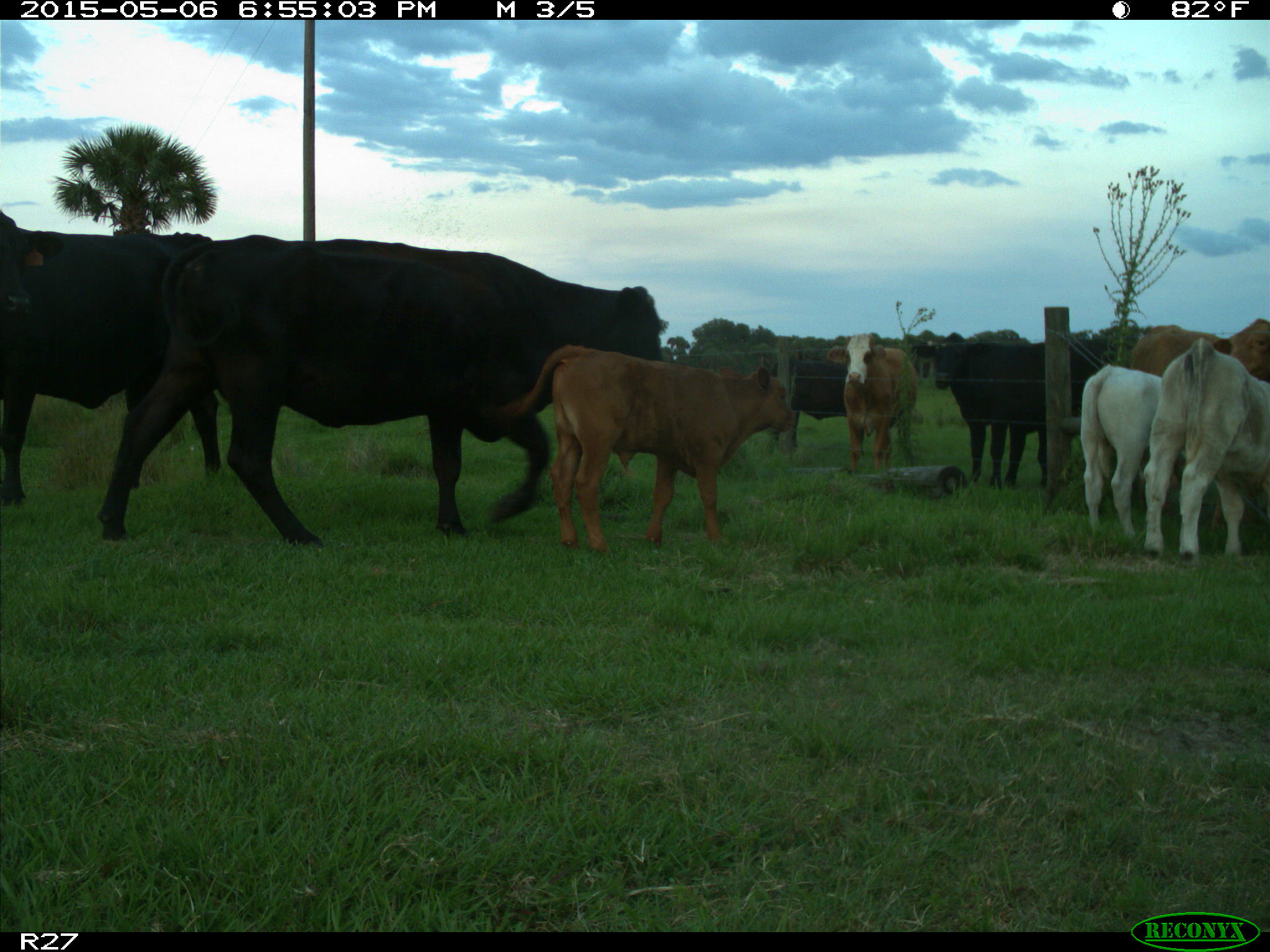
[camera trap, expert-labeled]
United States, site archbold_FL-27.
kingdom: Animalia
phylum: Chordata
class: Mammalia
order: Artiodactyla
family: Bovidae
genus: Bos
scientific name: Bos taurus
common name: domestic cow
Bos taurus (domestic cow).